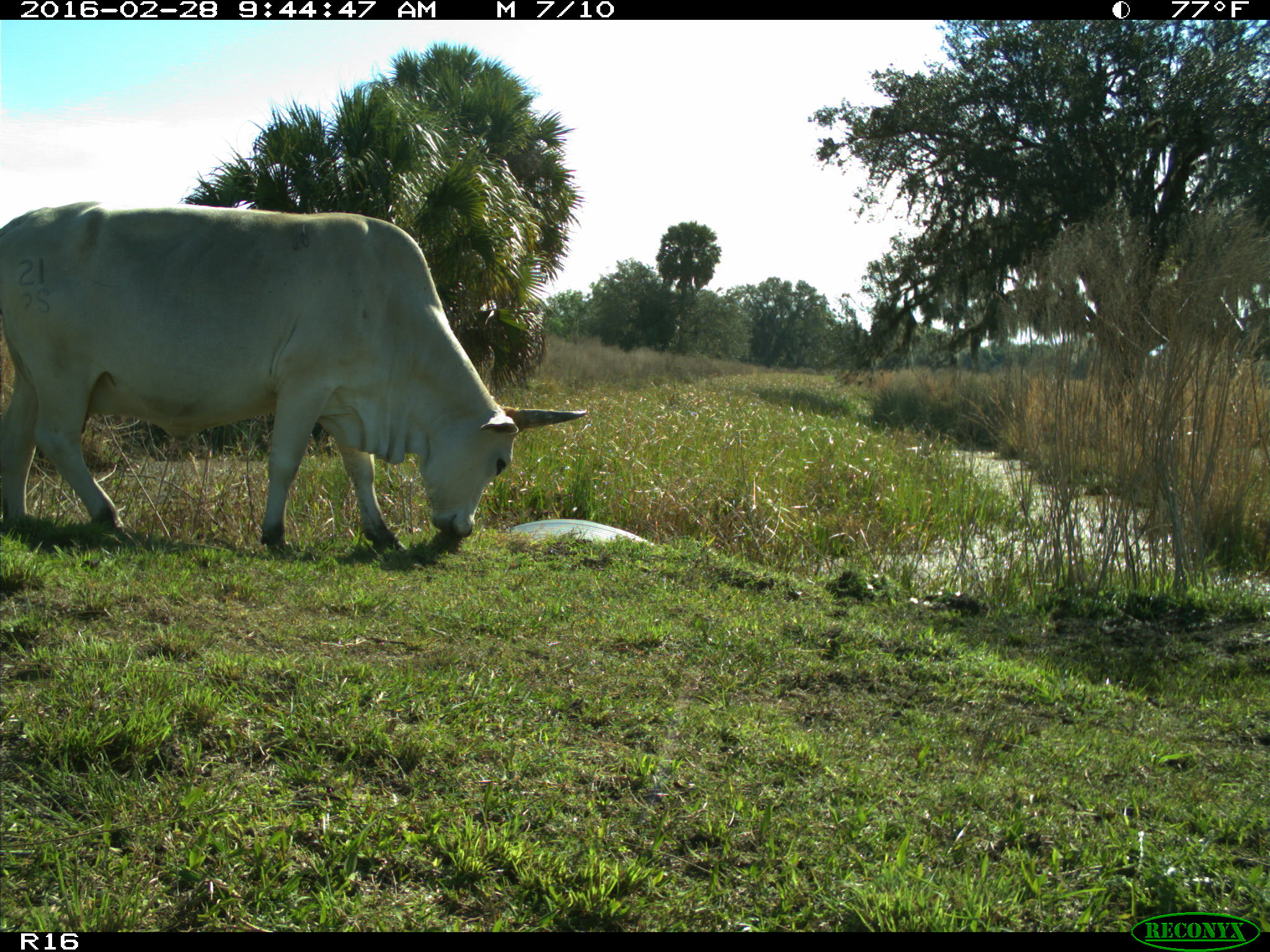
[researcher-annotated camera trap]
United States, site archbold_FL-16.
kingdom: Animalia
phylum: Chordata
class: Mammalia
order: Artiodactyla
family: Bovidae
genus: Bos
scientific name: Bos taurus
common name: domestic cow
Bos taurus (domestic cow).